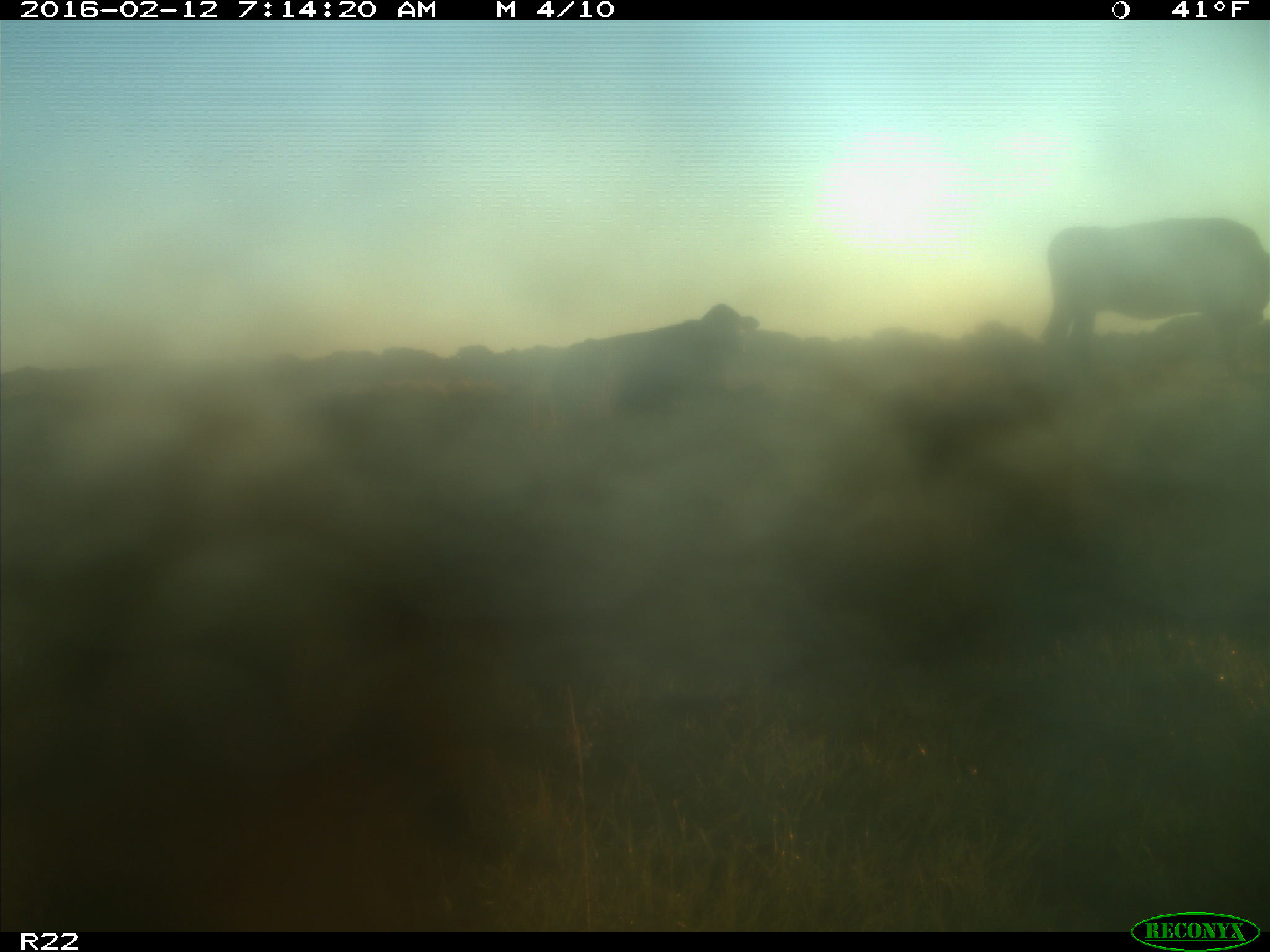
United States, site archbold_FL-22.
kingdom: Animalia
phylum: Chordata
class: Mammalia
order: Artiodactyla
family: Bovidae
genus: Bos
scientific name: Bos taurus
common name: domestic cow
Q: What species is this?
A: Bos taurus (domestic cow).